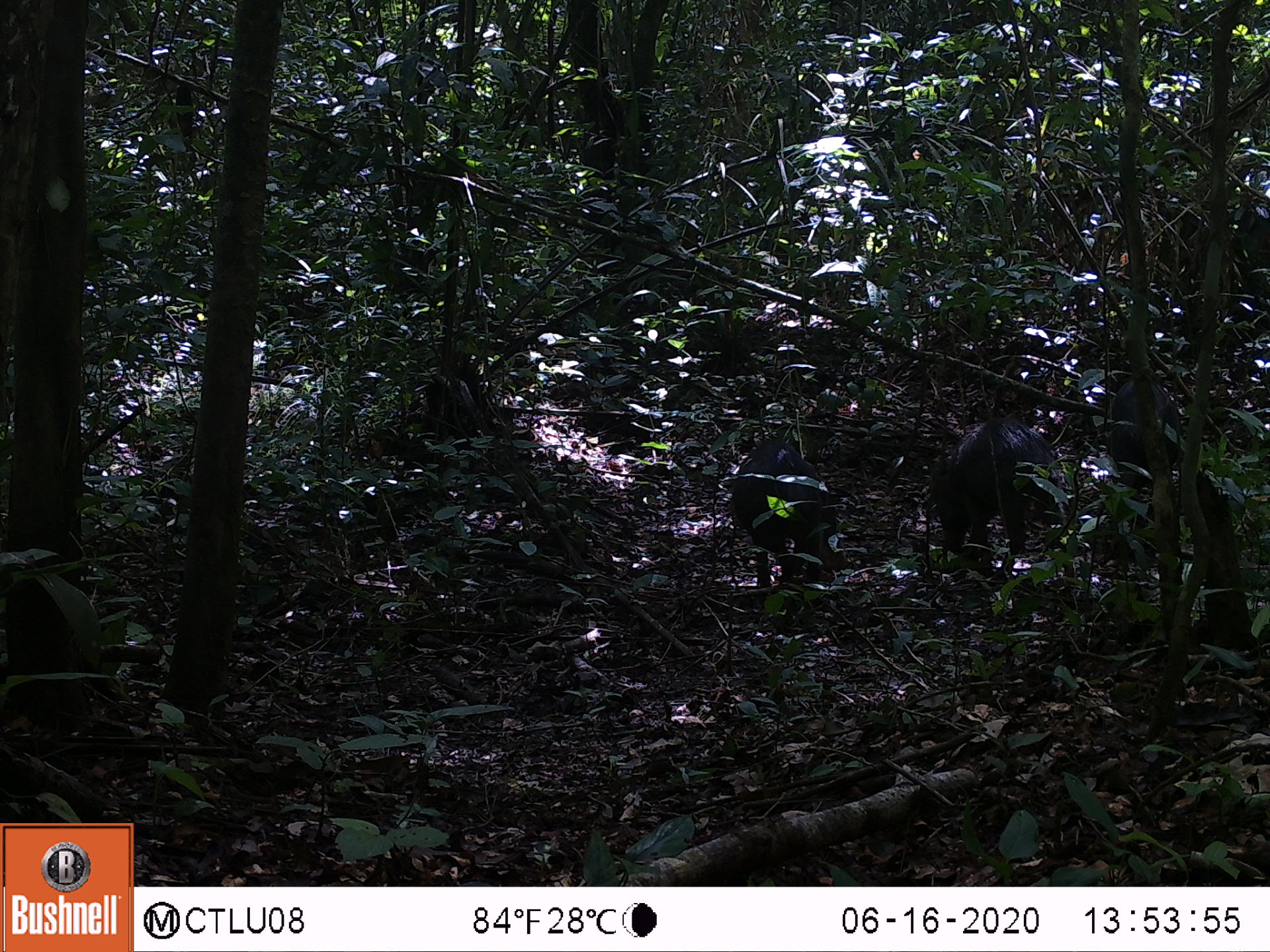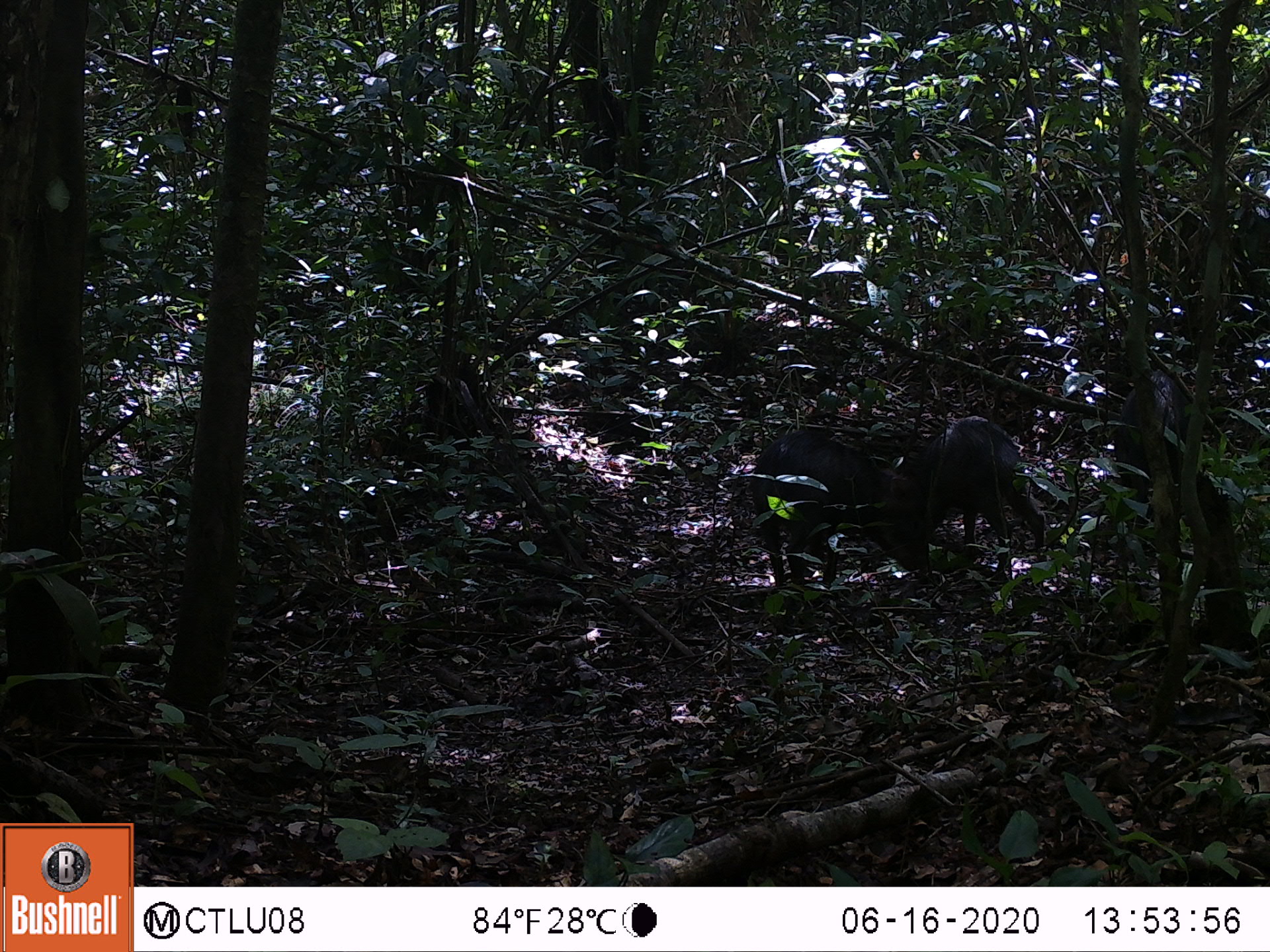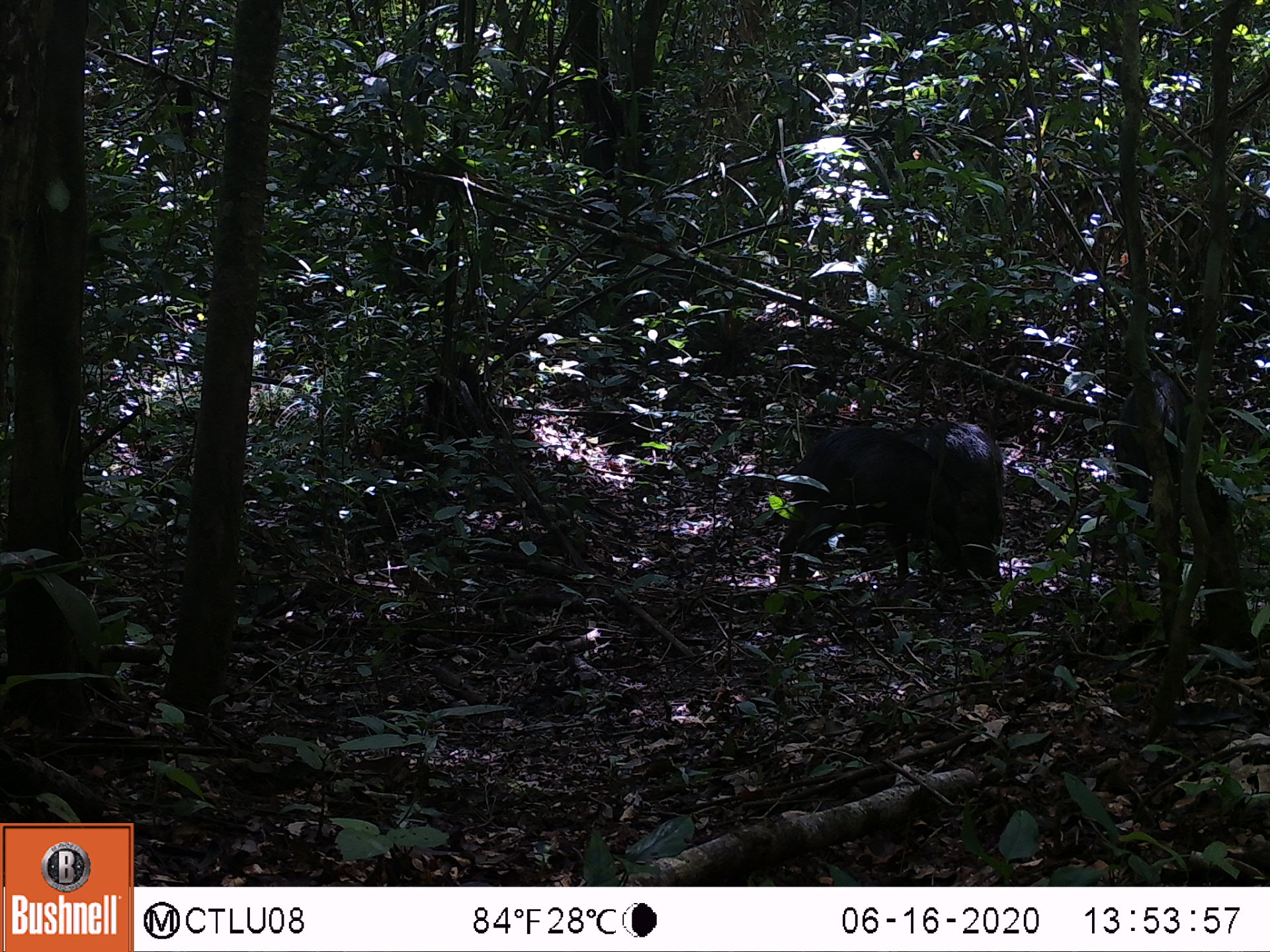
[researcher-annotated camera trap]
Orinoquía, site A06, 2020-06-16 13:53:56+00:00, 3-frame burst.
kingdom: Animalia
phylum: Chordata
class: Mammalia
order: Artiodactyla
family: Tayassuidae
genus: Tayassu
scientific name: Tayassu pecari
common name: white-lipped peccary